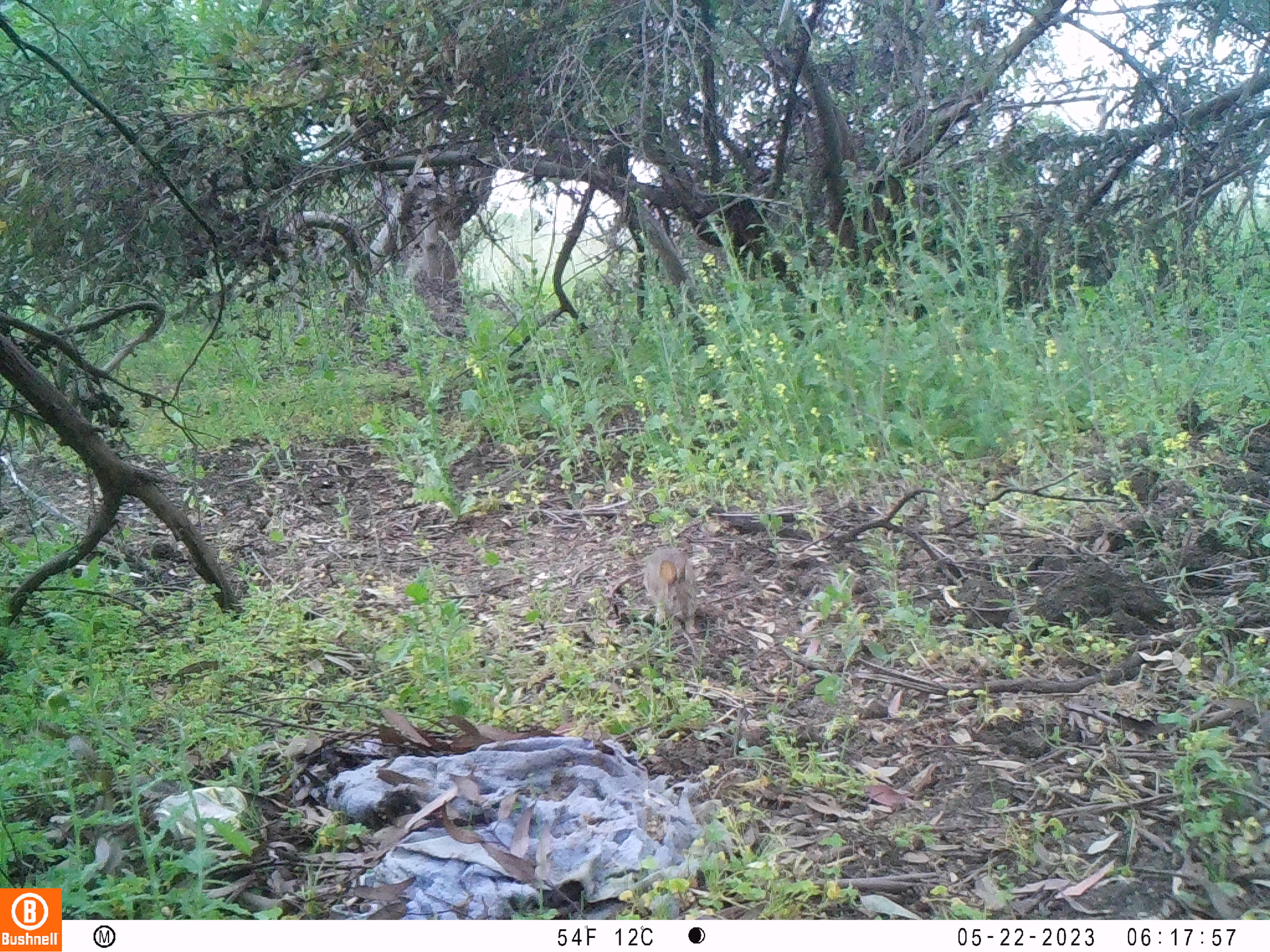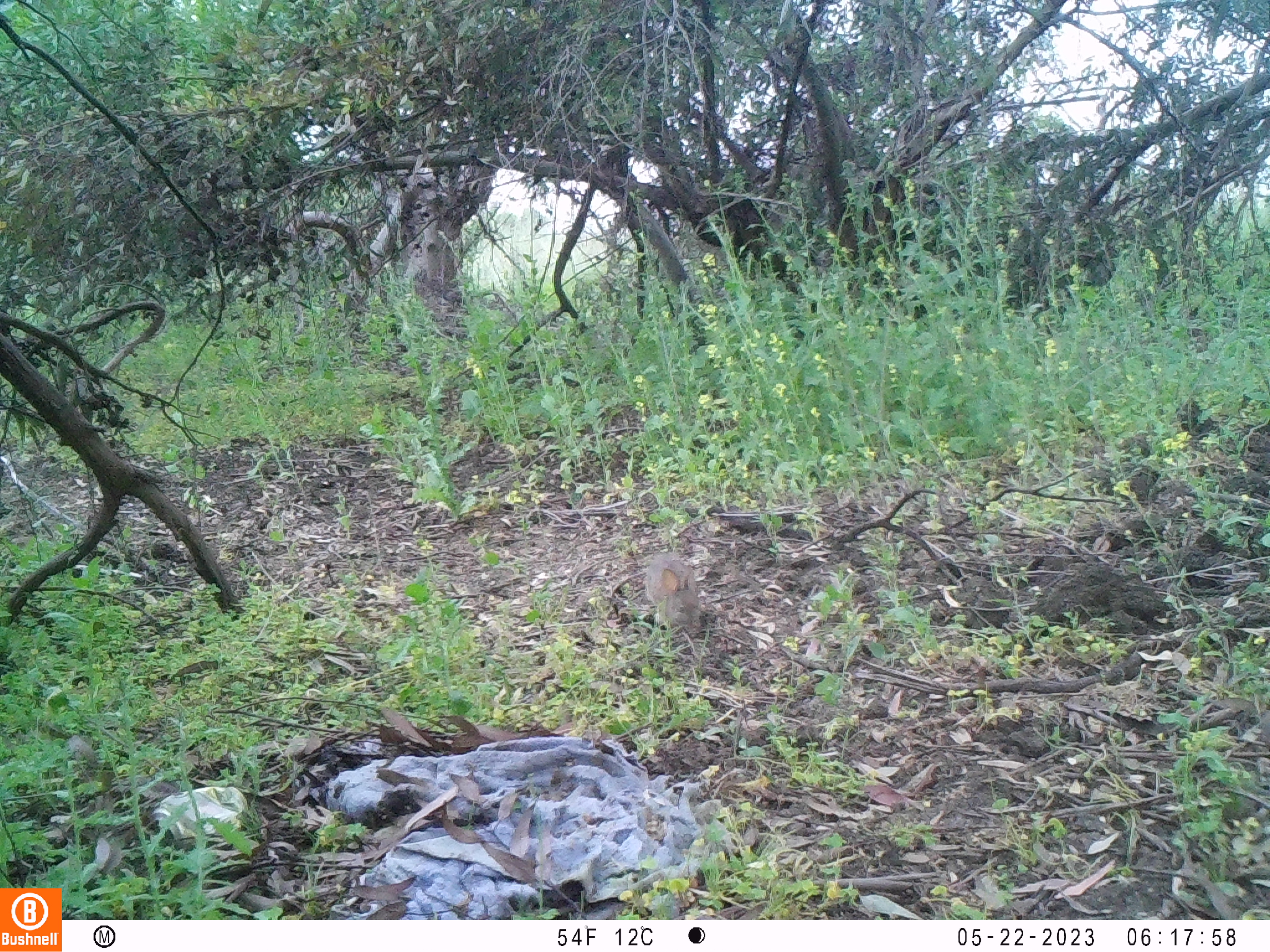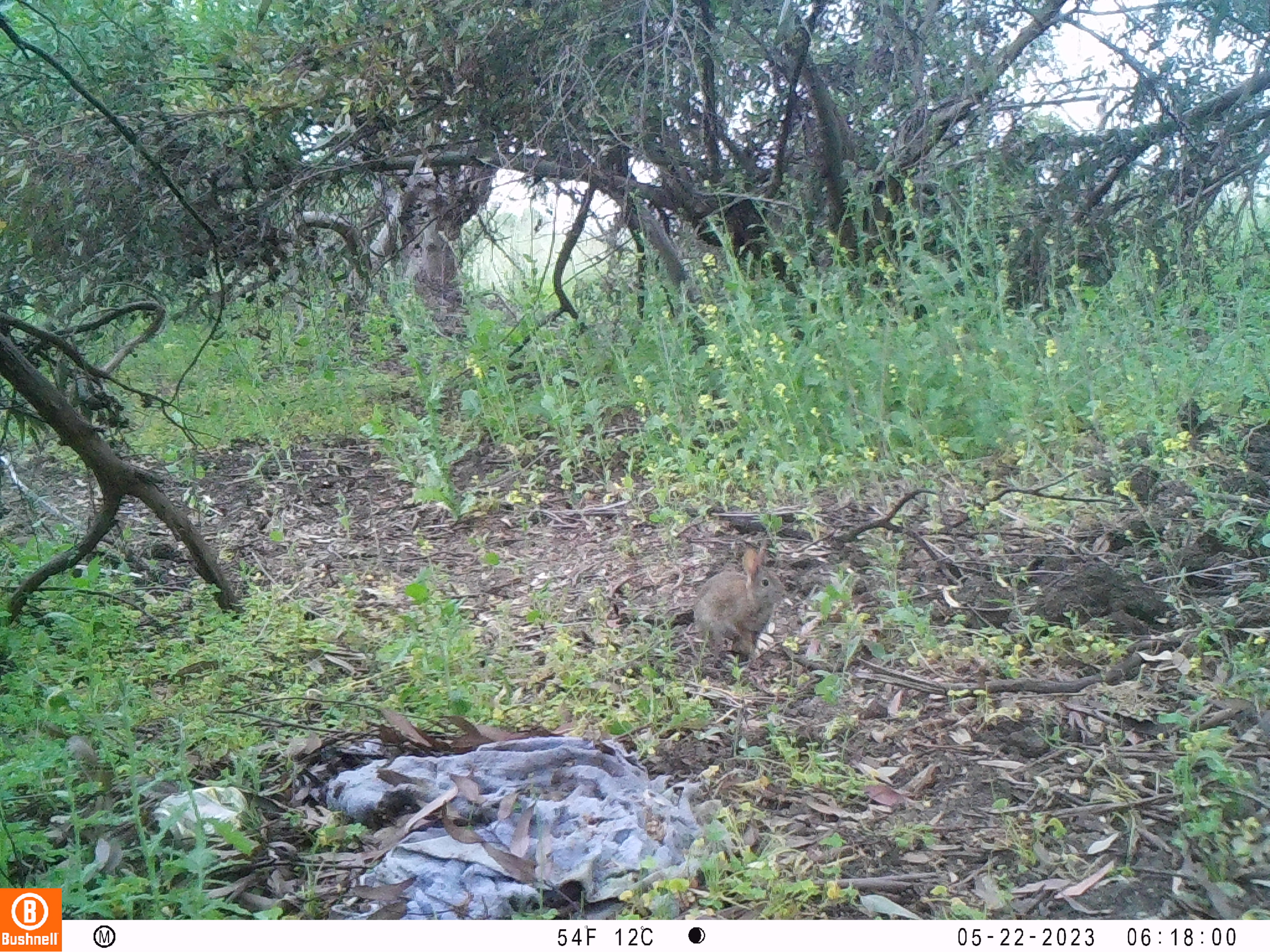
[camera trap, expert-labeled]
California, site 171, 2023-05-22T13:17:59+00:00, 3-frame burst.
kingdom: Animalia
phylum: Chordata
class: Mammalia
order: Lagomorpha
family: Leporidae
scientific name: Leporidae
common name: rabbit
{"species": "rabbit (Leporidae)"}